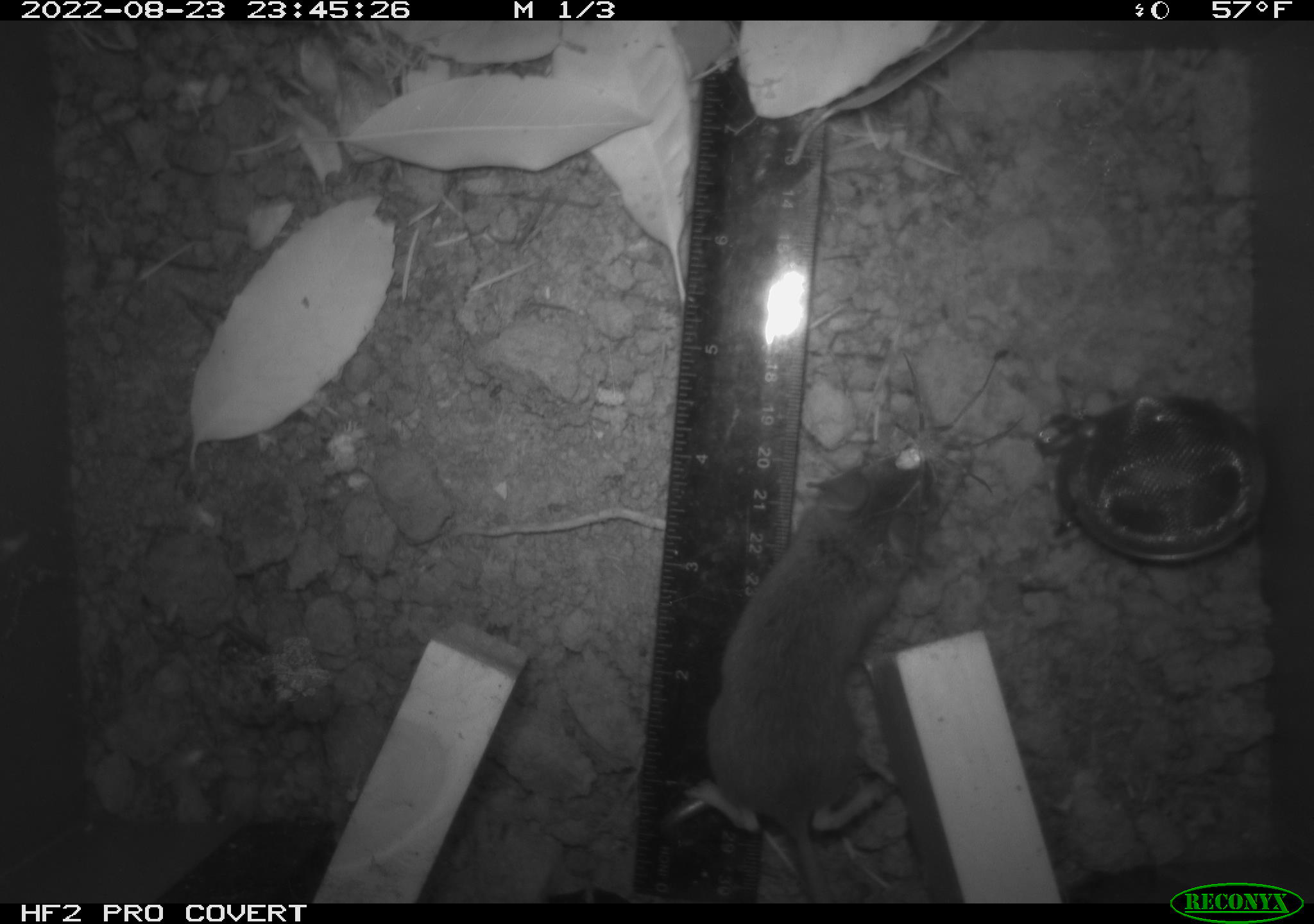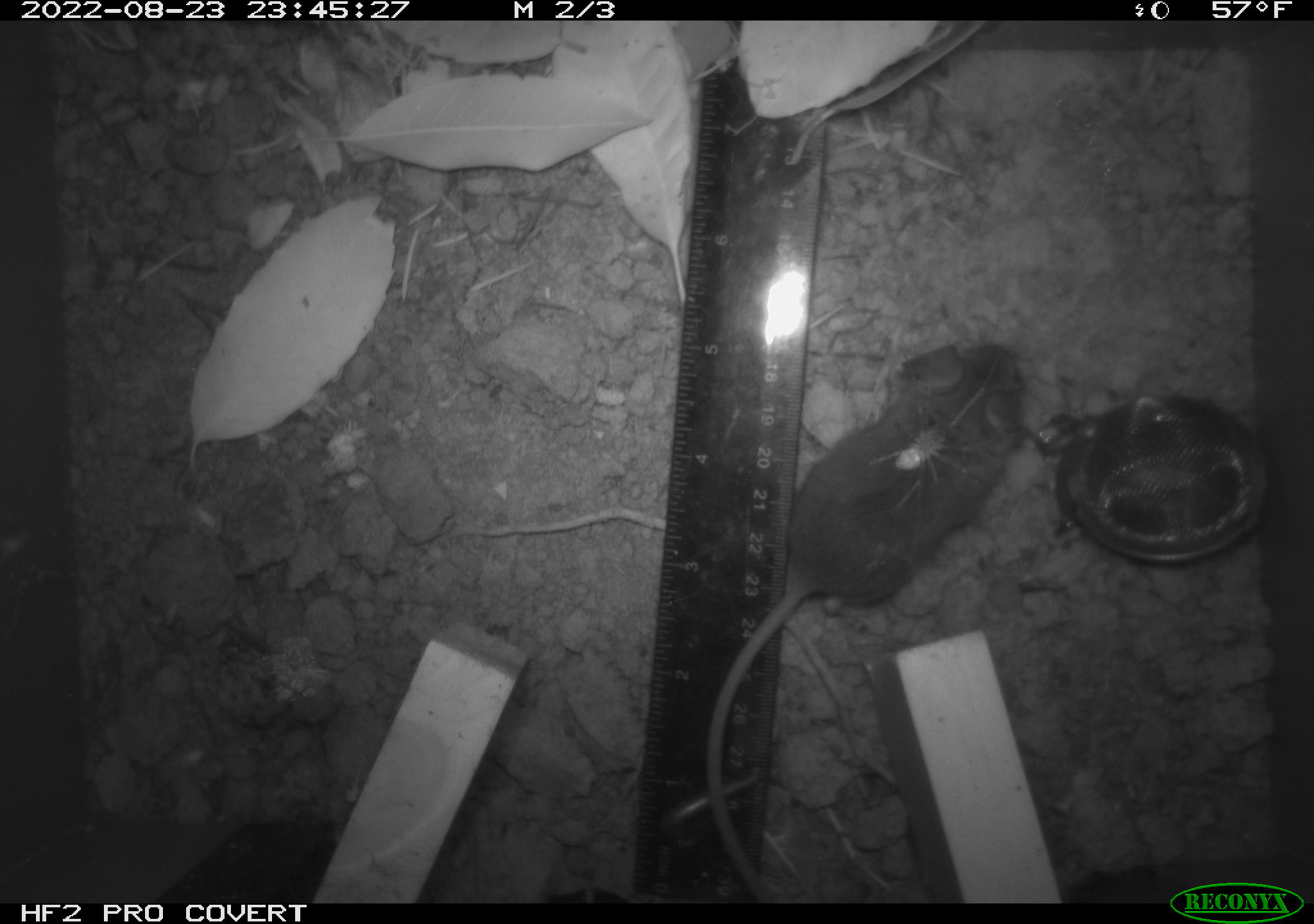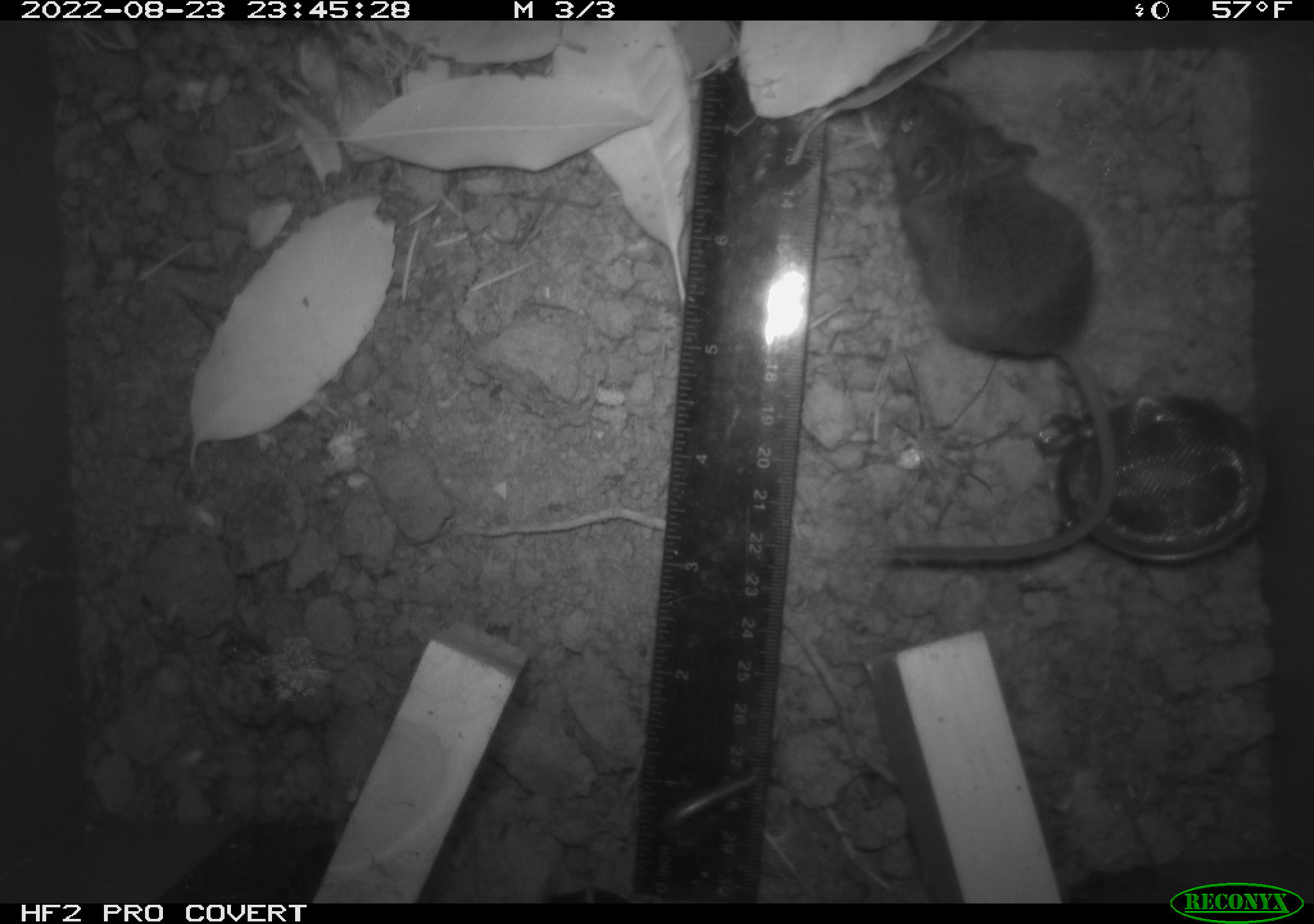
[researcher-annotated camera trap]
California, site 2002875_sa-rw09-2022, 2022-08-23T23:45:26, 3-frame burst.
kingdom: Animalia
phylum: Arthropoda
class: Arachnida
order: Araneae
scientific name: Araneae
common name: spider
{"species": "spider (Araneae)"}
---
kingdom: Animalia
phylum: Chordata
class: Mammalia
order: Rodentia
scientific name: Rodentia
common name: rodent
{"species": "rodent (Rodentia)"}